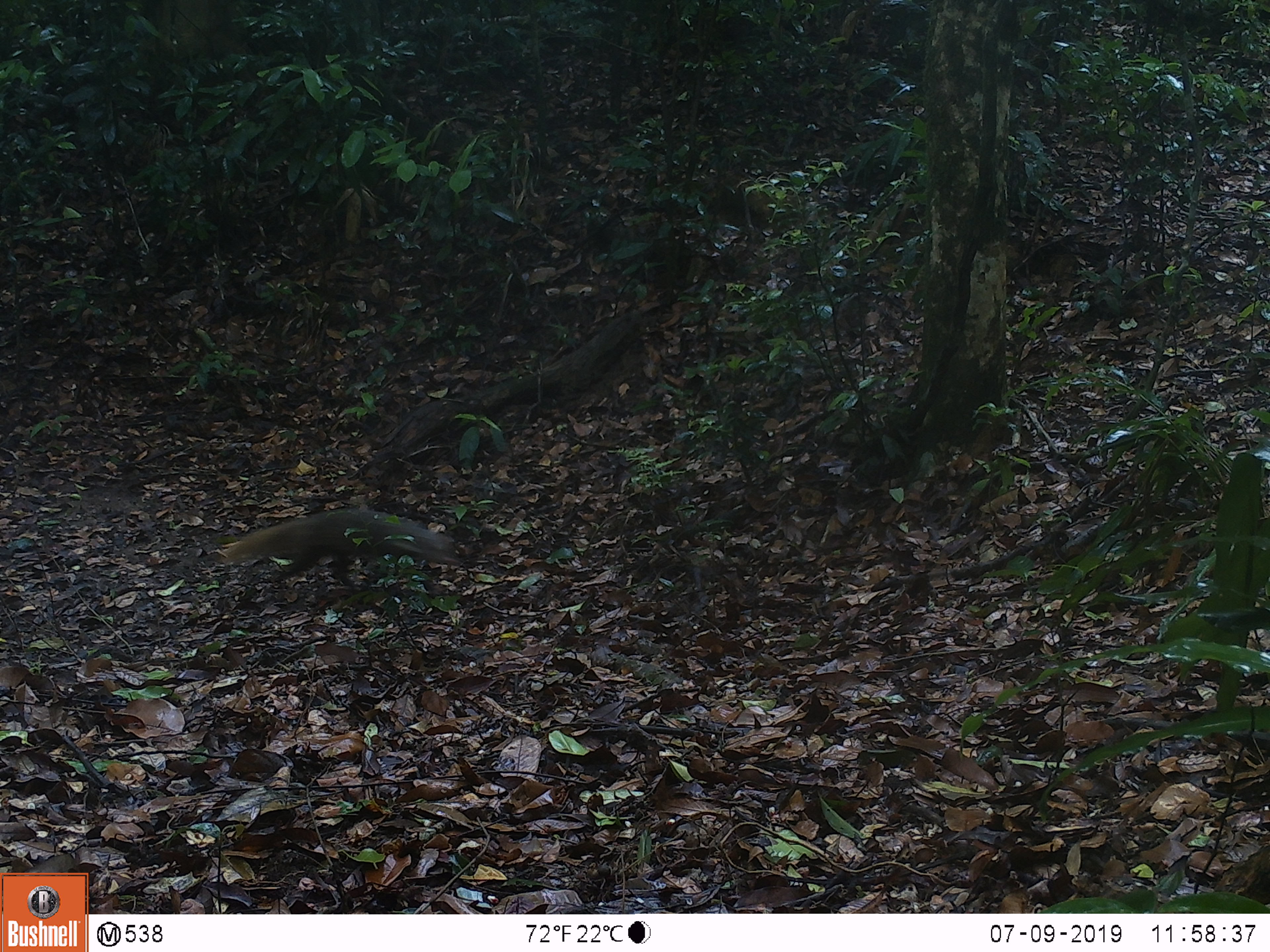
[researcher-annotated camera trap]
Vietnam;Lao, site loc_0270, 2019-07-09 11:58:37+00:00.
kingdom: Animalia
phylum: Chordata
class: Mammalia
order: Carnivora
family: Herpestidae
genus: Urva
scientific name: Urva urva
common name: crab-eating mongoose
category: crab eating mongoose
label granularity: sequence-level